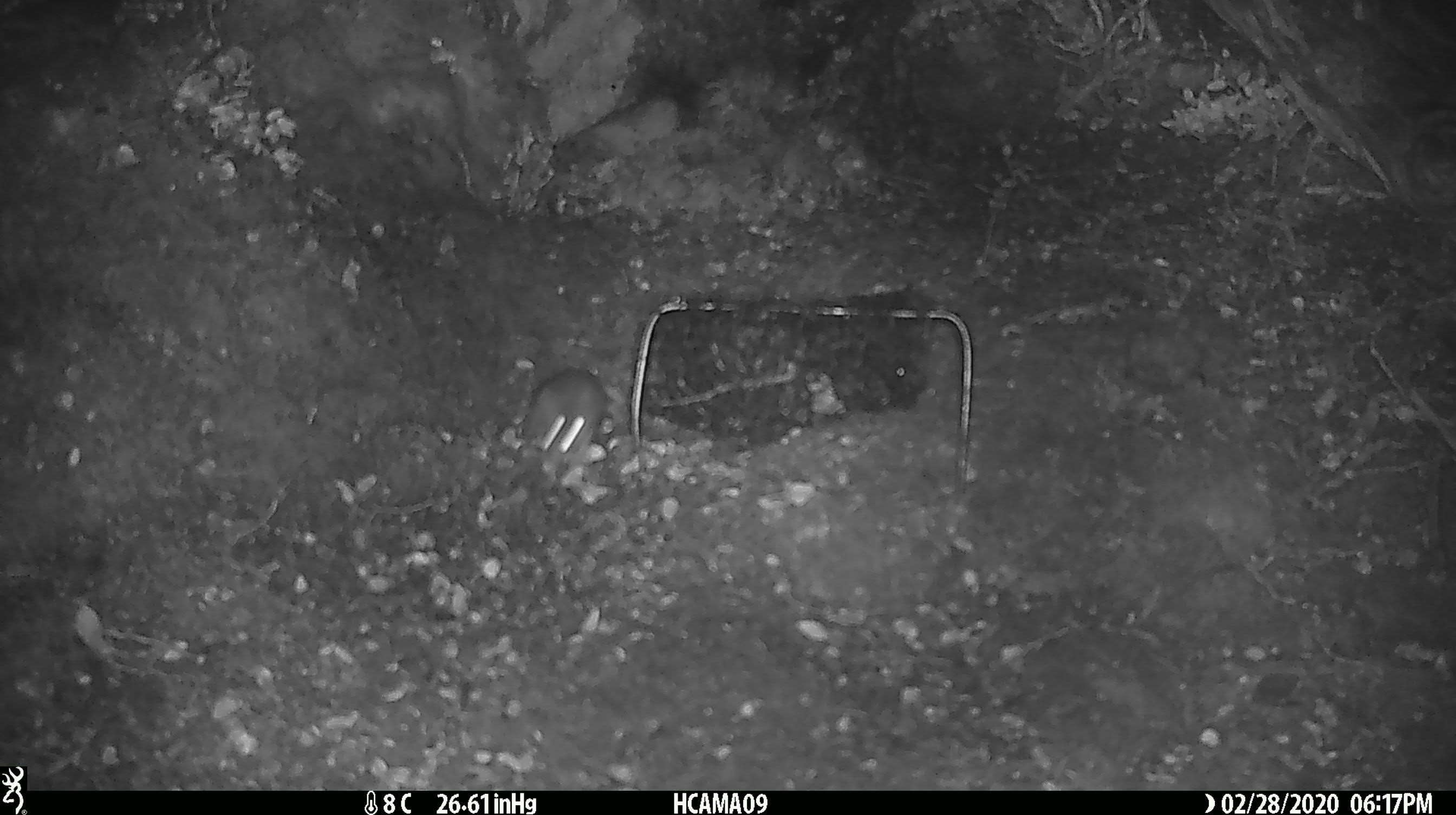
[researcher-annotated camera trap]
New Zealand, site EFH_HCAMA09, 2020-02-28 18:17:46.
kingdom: Animalia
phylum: Chordata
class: Mammalia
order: Rodentia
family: Muridae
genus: Mus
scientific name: Mus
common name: mouse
Mouse (Mus).